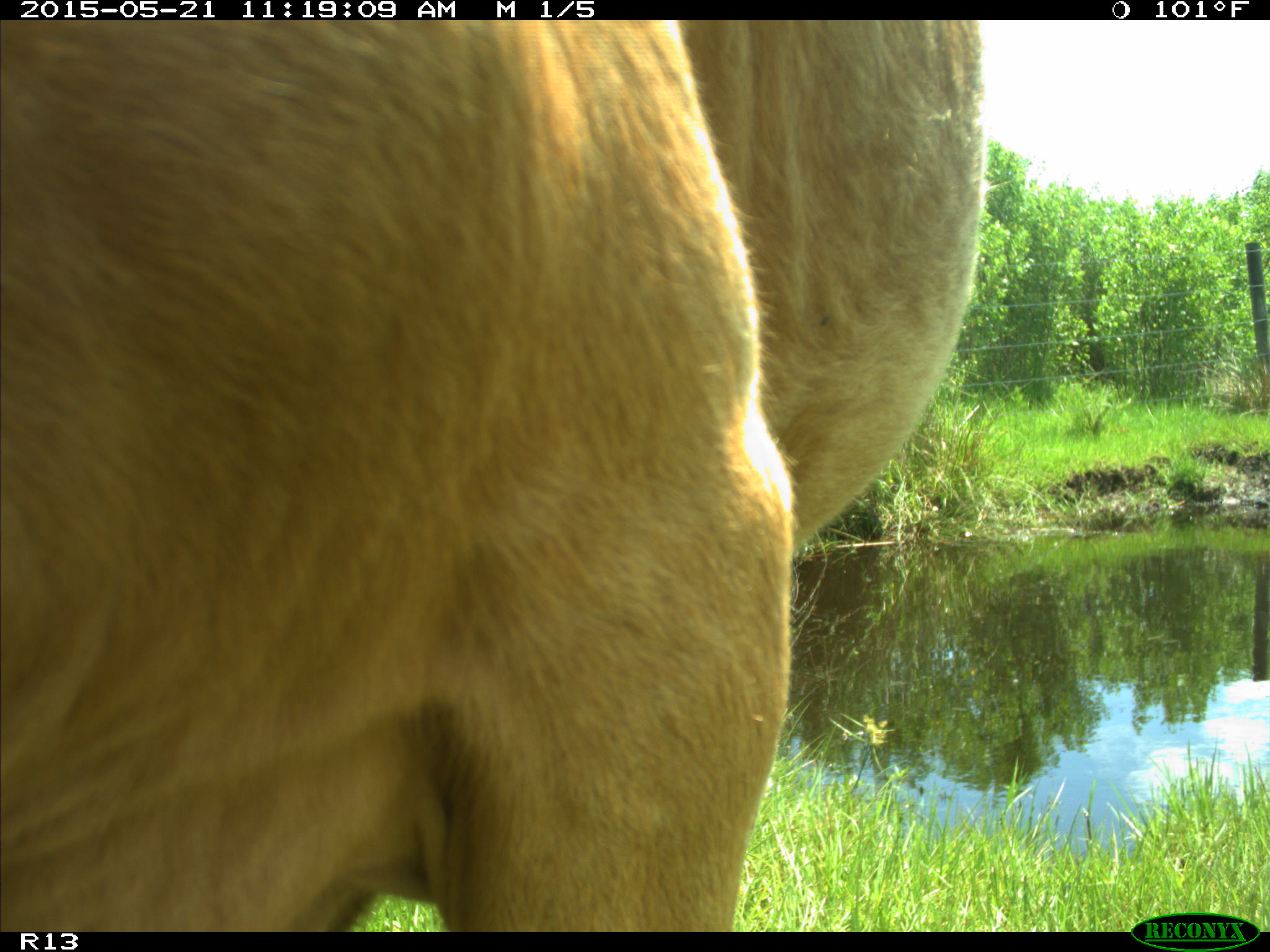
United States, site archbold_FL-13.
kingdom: Animalia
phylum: Chordata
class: Mammalia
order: Artiodactyla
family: Bovidae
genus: Bos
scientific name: Bos taurus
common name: domestic cow